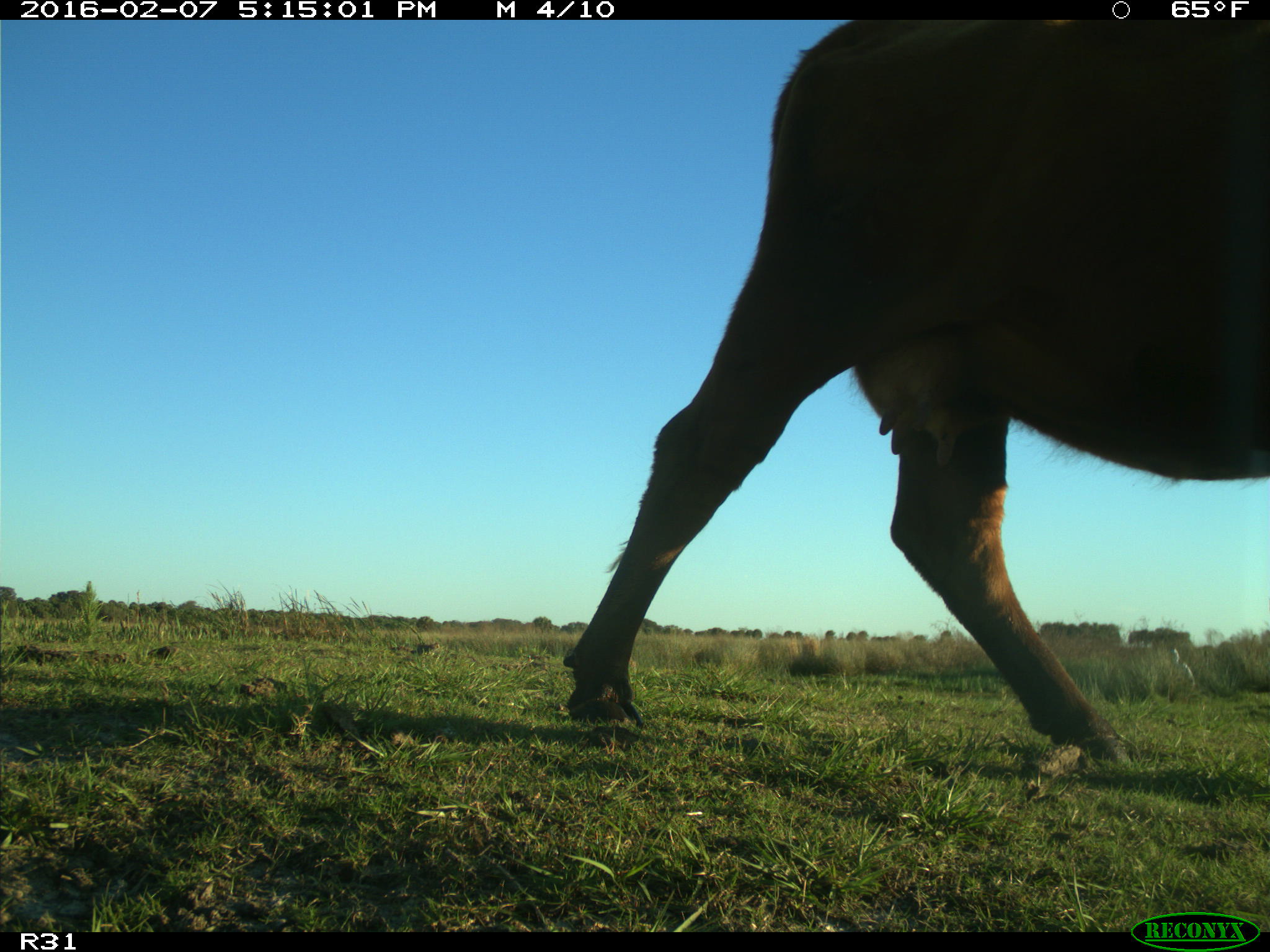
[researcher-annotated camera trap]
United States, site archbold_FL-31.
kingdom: Animalia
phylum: Chordata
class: Mammalia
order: Artiodactyla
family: Bovidae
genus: Bos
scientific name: Bos taurus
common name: domestic cow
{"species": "Bos taurus (domestic cow)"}